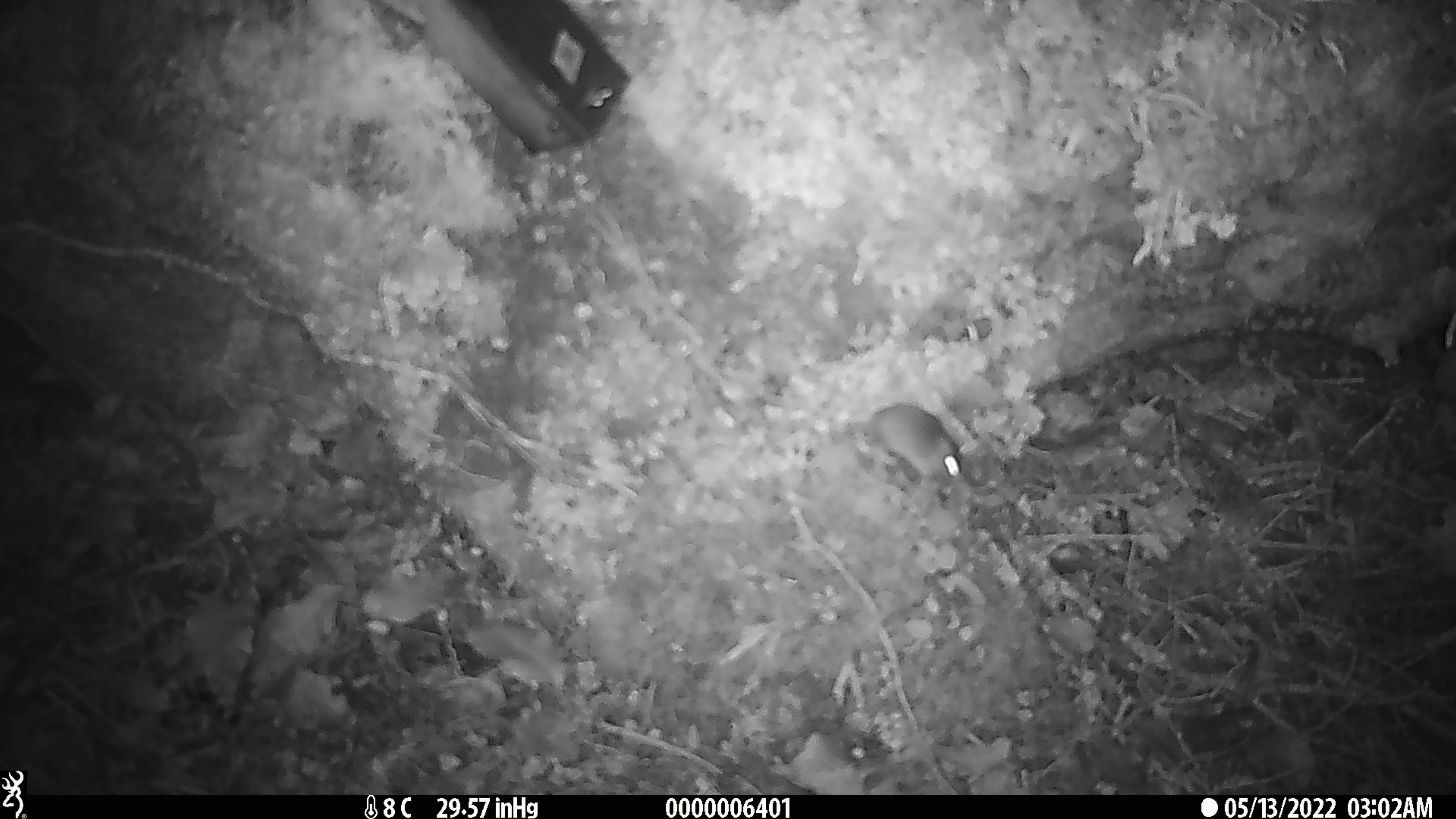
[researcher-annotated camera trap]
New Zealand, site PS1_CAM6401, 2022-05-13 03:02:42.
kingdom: Animalia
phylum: Chordata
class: Mammalia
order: Rodentia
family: Muridae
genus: Mus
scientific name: Mus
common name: mouse